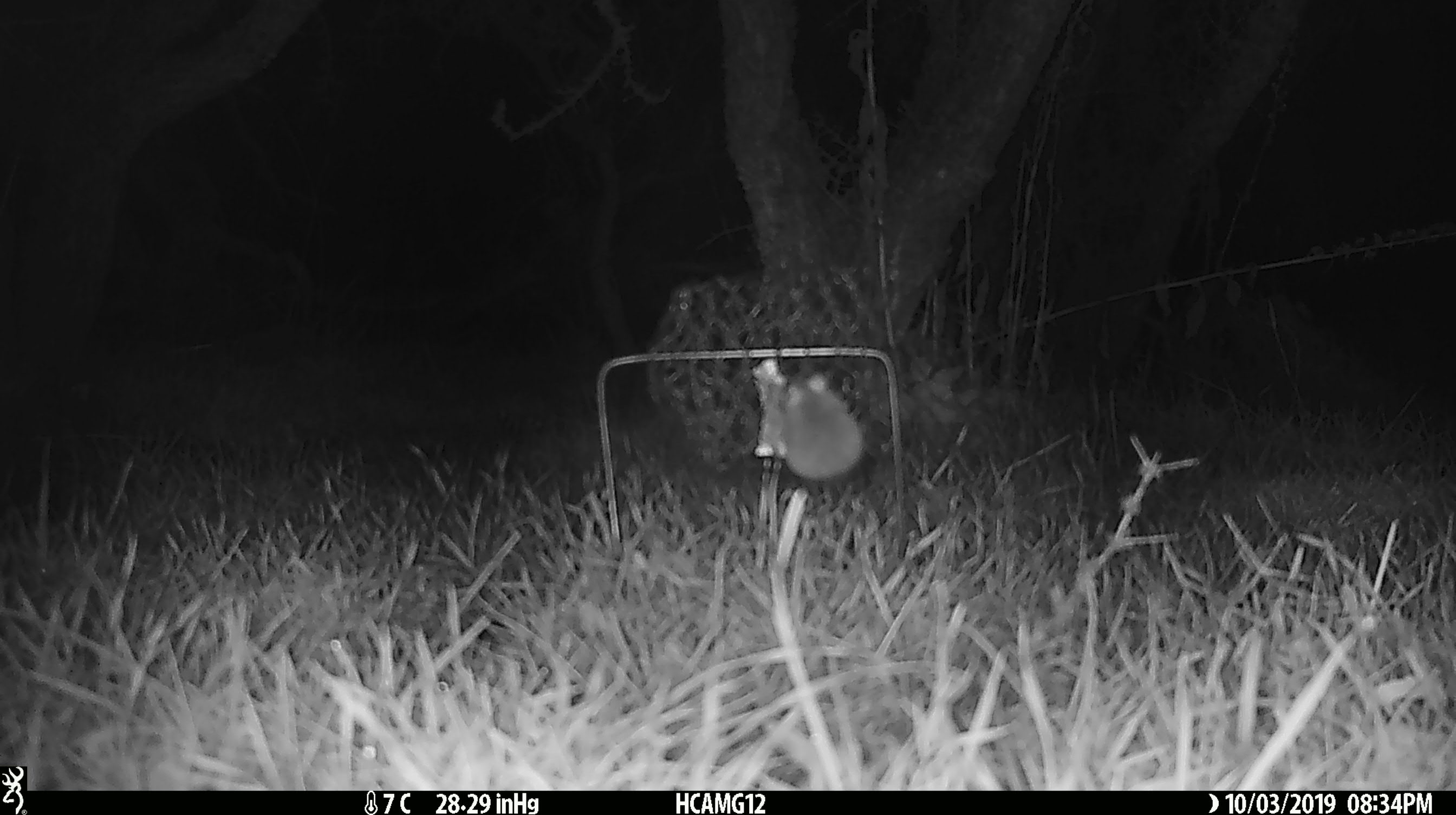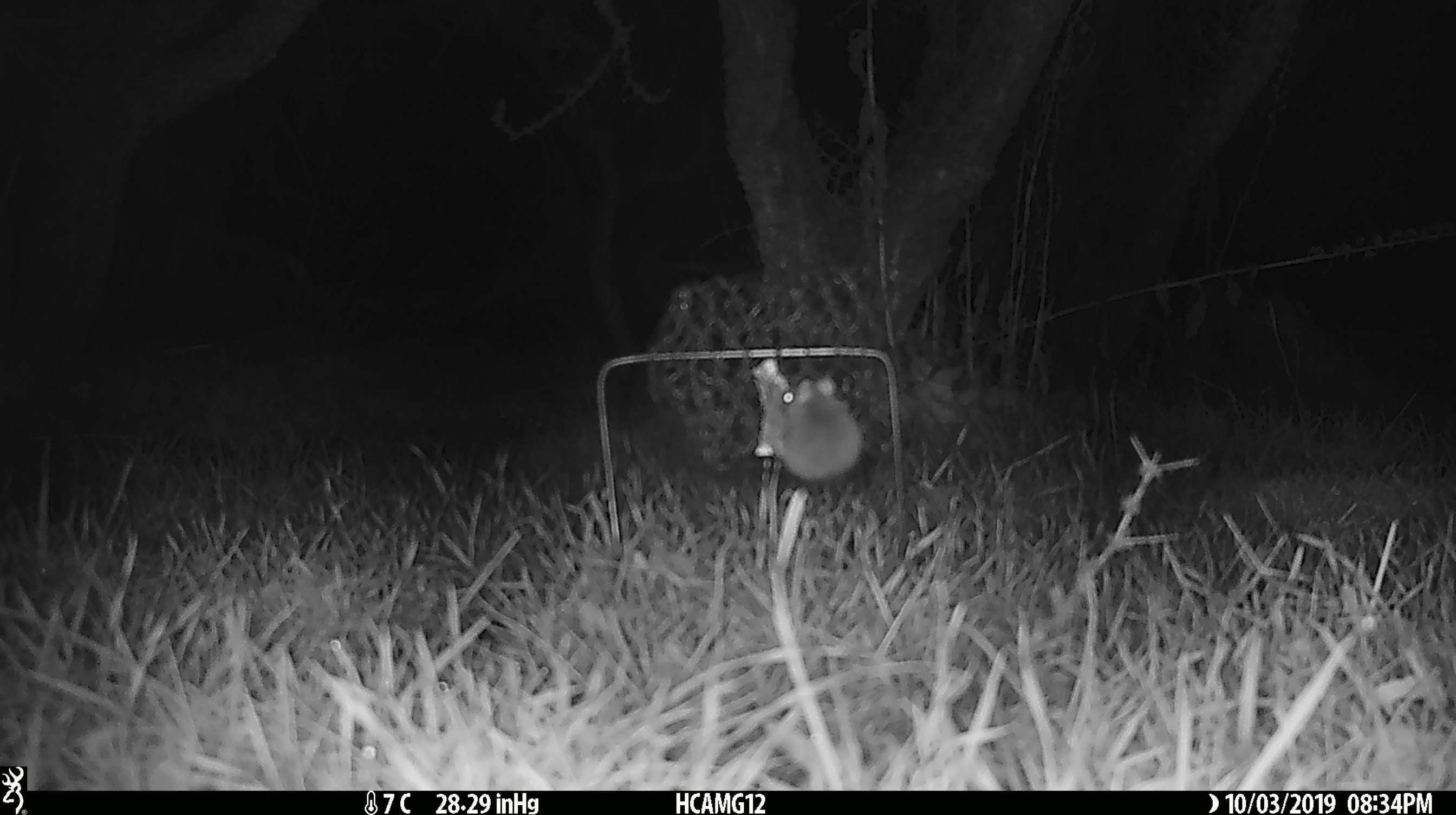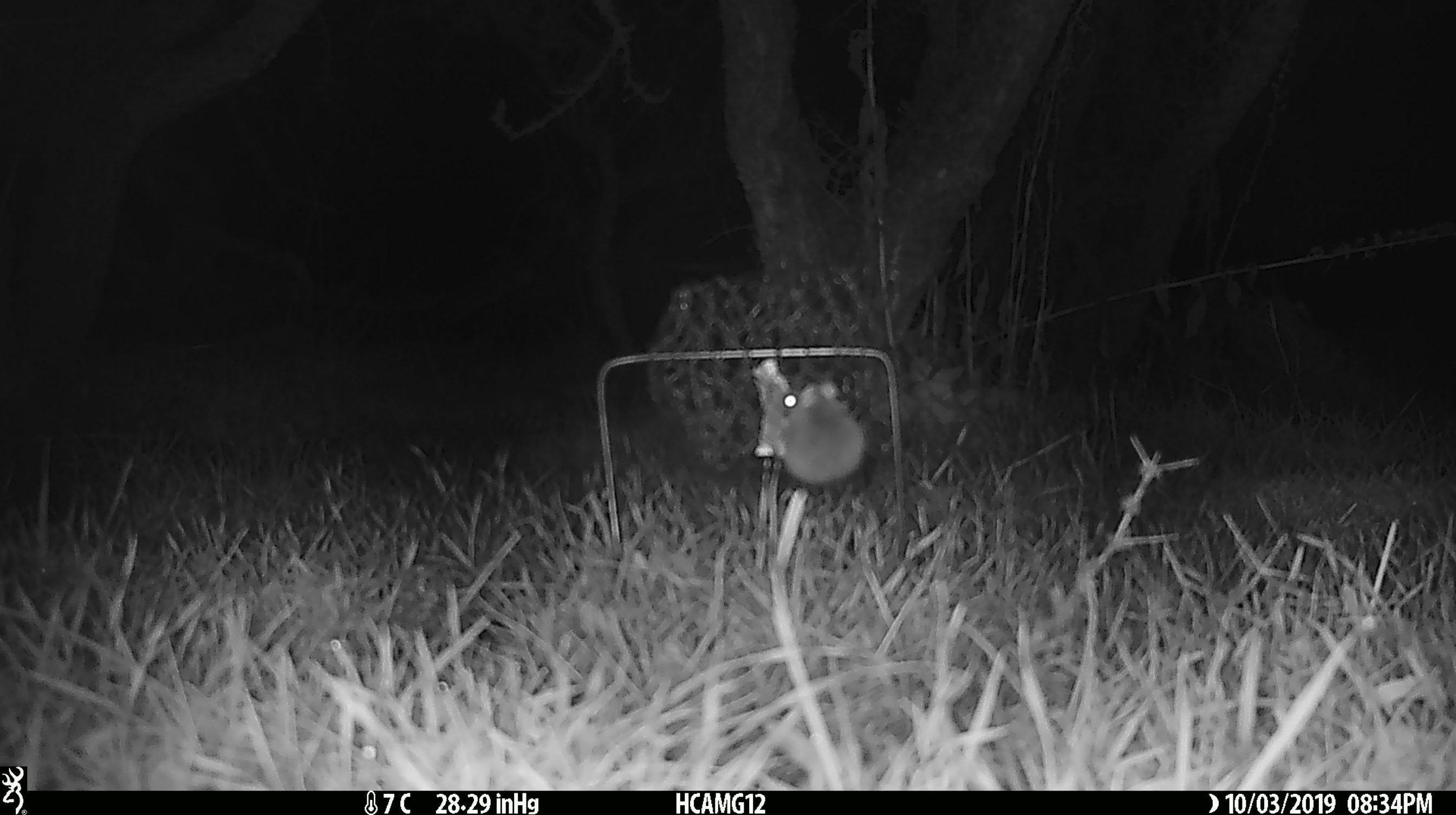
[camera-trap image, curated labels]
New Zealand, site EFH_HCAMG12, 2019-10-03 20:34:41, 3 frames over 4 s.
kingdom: Animalia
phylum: Chordata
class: Mammalia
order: Rodentia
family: Muridae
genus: Mus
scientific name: Mus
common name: mouse